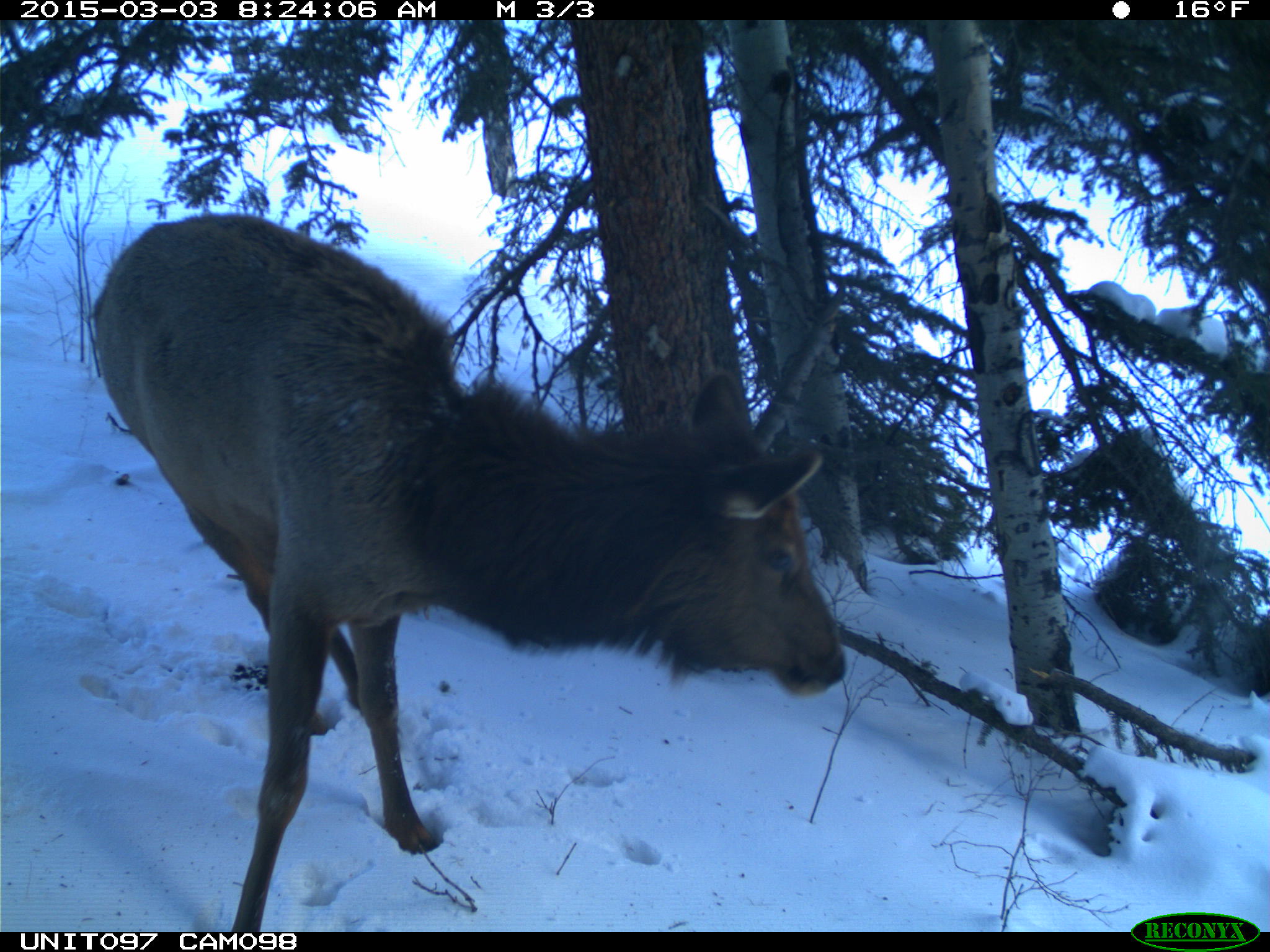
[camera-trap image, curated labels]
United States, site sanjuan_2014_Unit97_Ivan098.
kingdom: Animalia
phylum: Chordata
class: Mammalia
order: Artiodactyla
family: Cervidae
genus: Cervus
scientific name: Cervus elaphus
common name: red deer